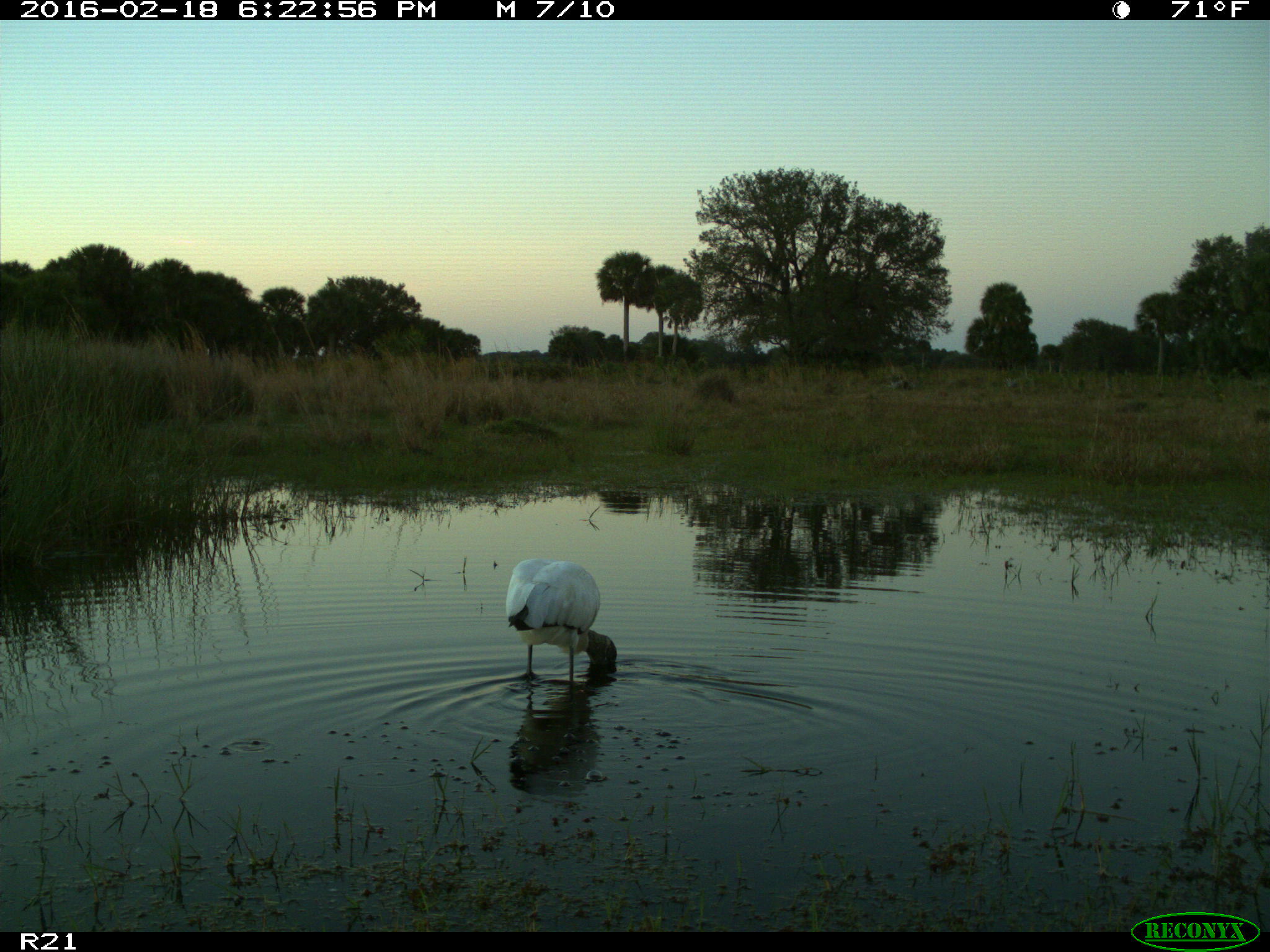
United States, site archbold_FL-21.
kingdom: Animalia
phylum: Chordata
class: Aves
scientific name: Aves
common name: birds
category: unidentified bird